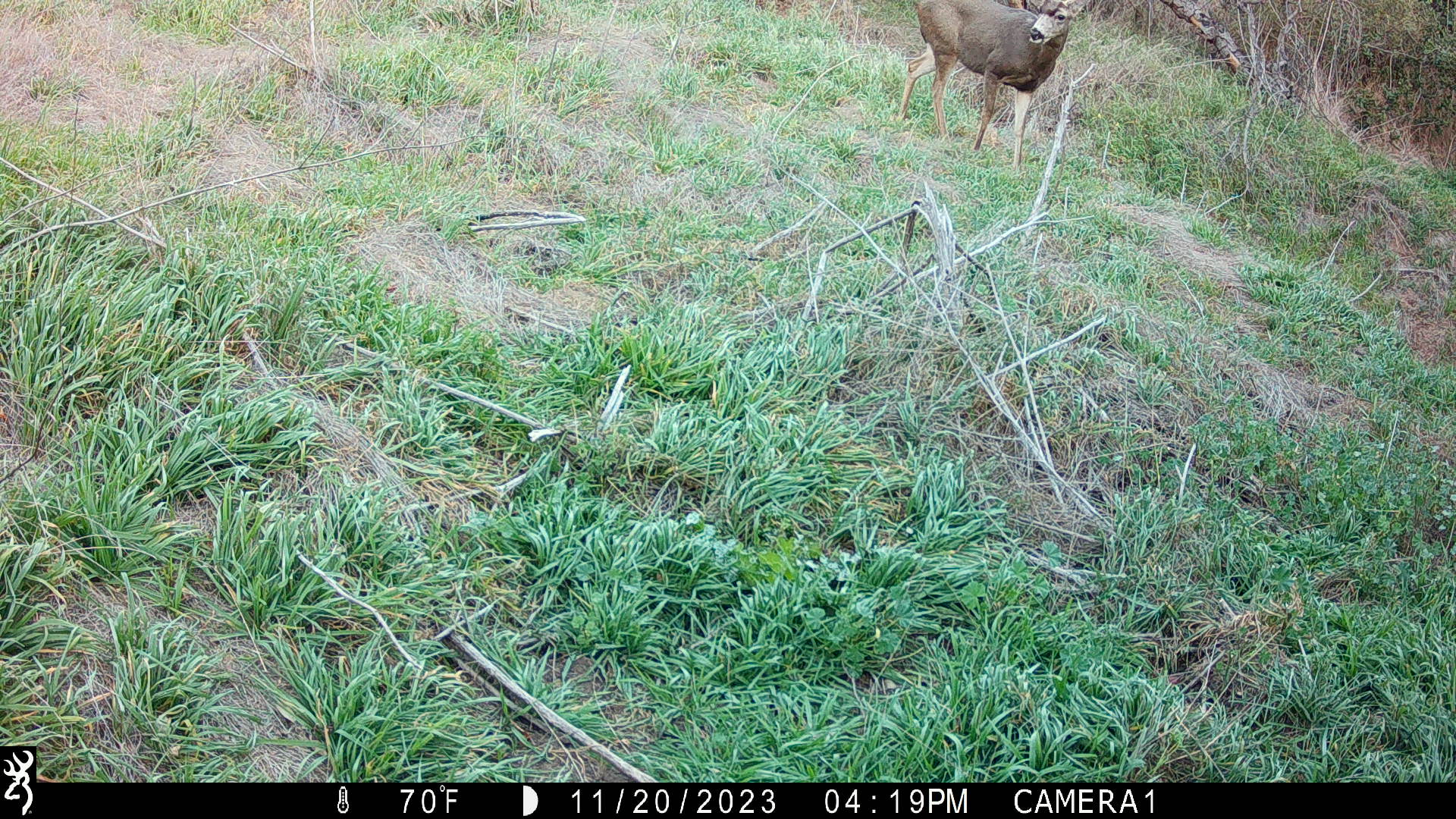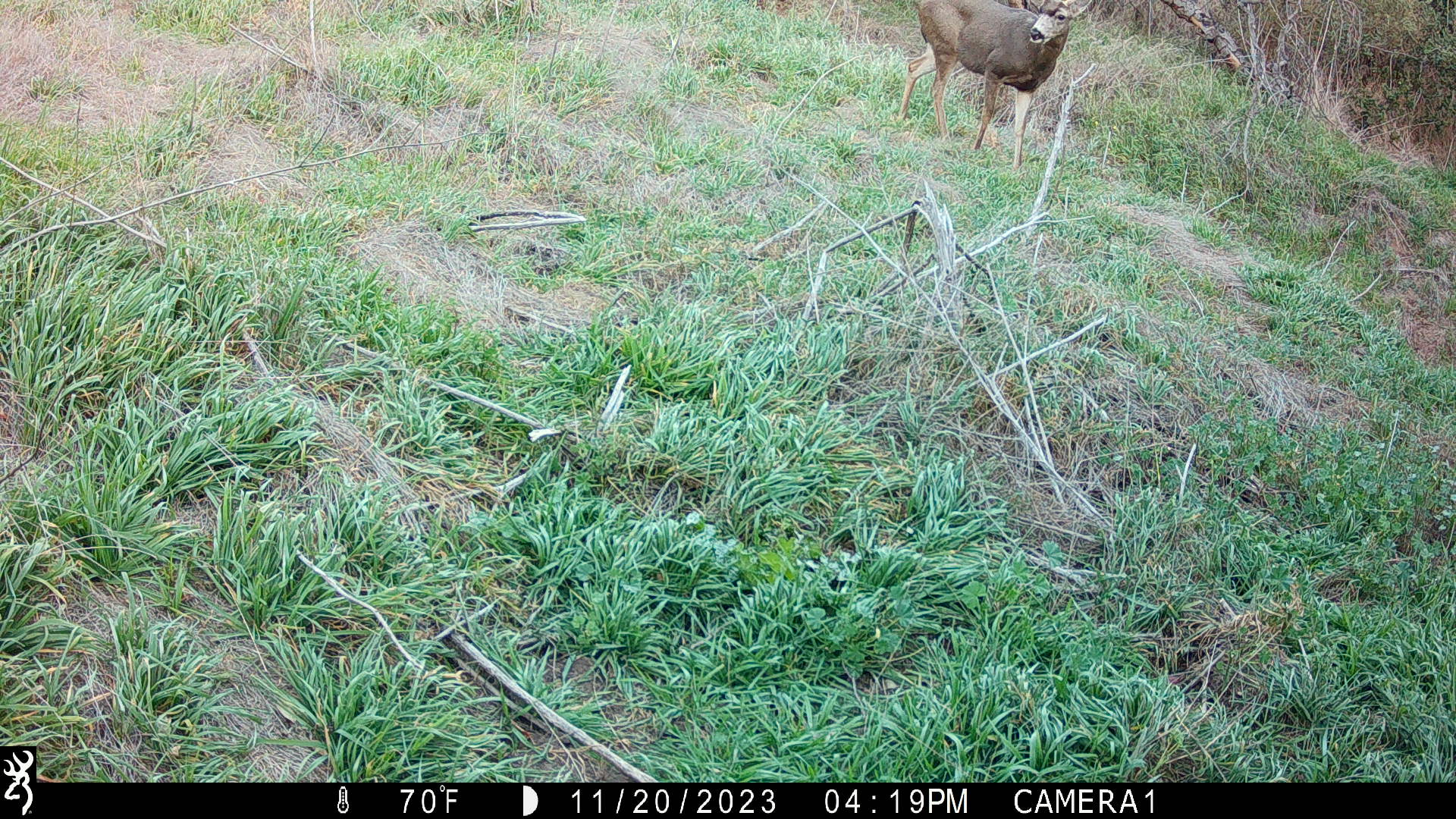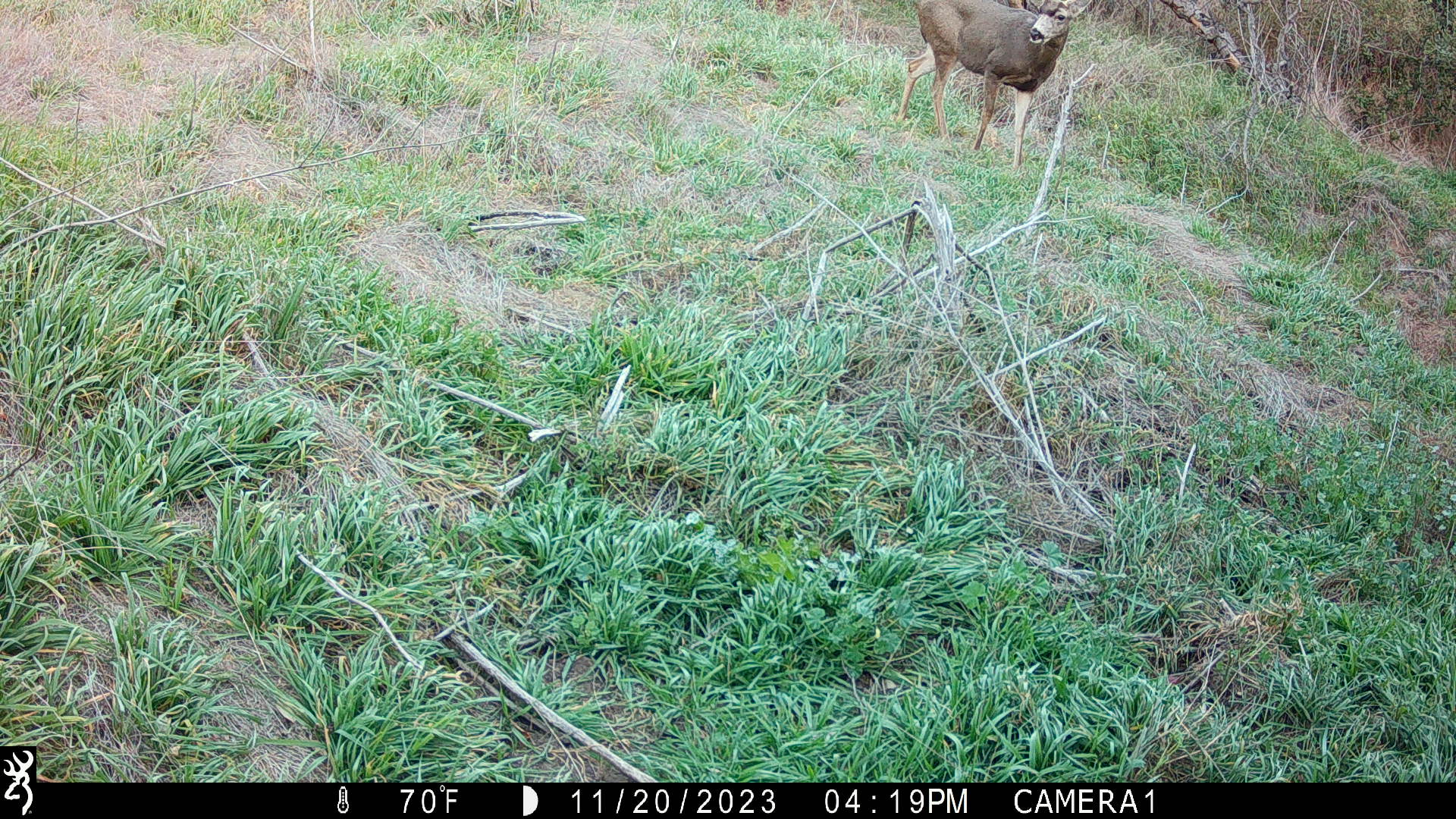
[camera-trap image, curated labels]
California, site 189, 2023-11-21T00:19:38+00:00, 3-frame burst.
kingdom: Animalia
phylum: Chordata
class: Mammalia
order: Artiodactyla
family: Cervidae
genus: Odocoileus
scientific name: Odocoileus hemionus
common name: mule deer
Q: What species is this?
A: Mule deer (Odocoileus hemionus).